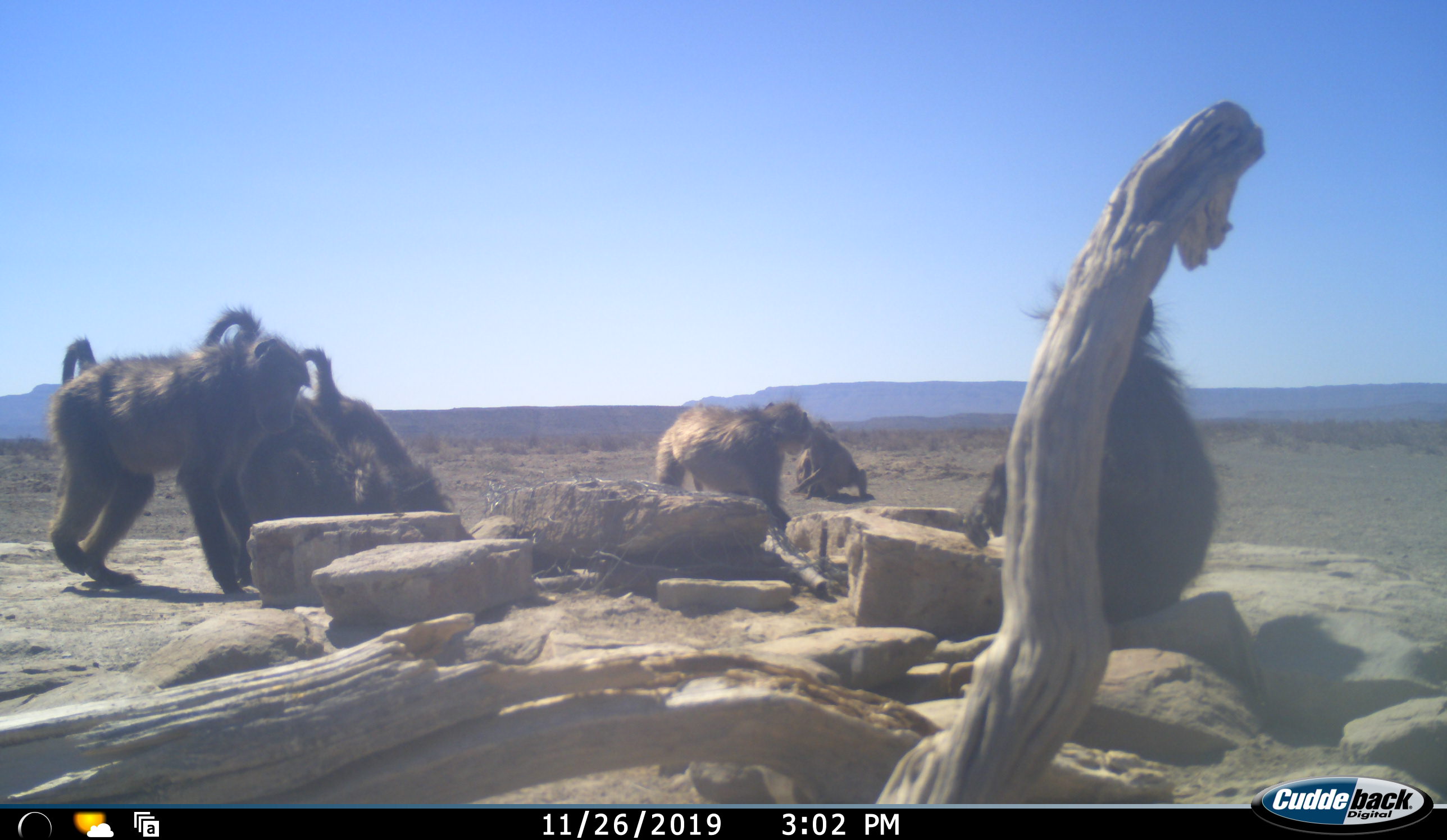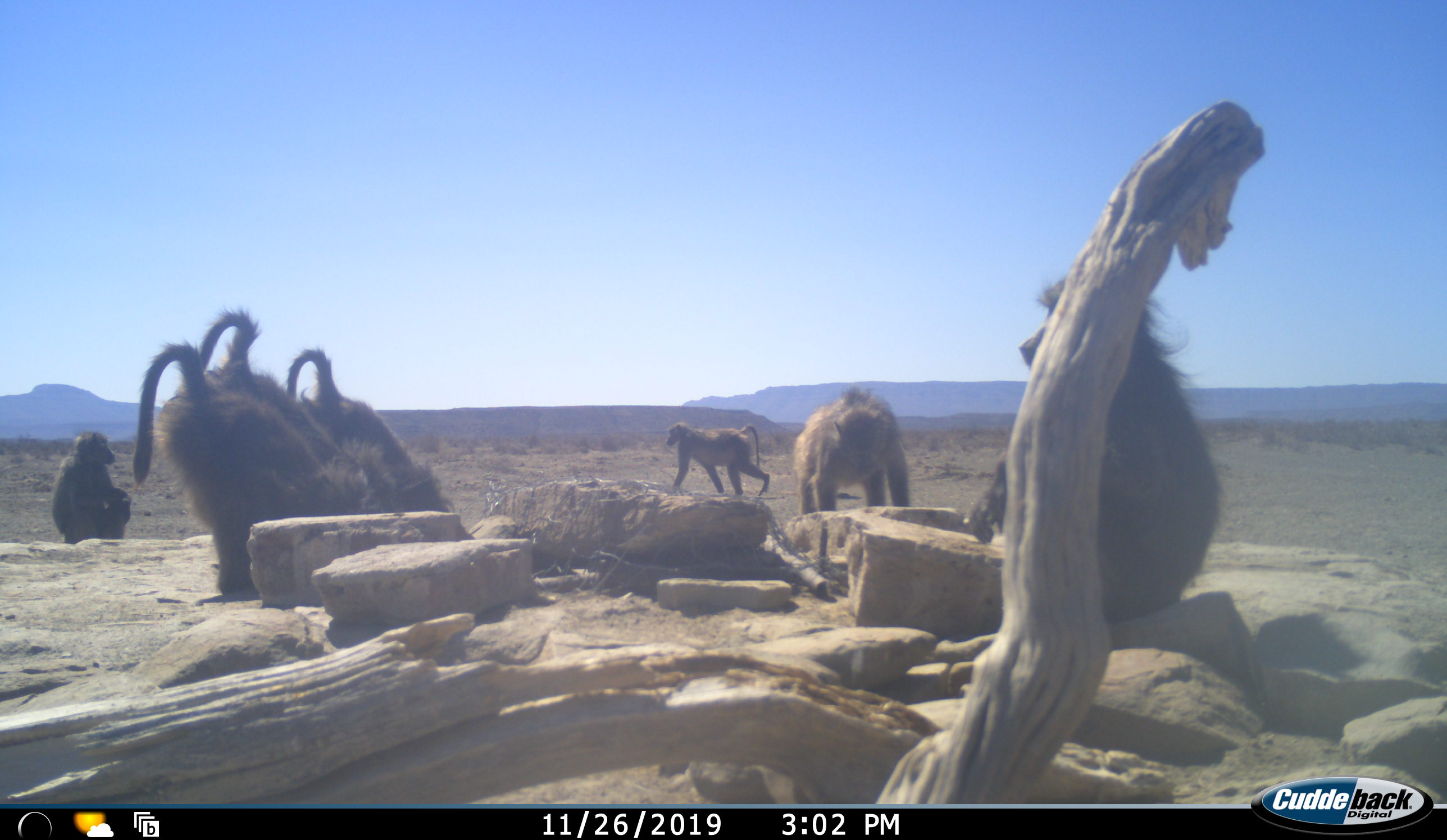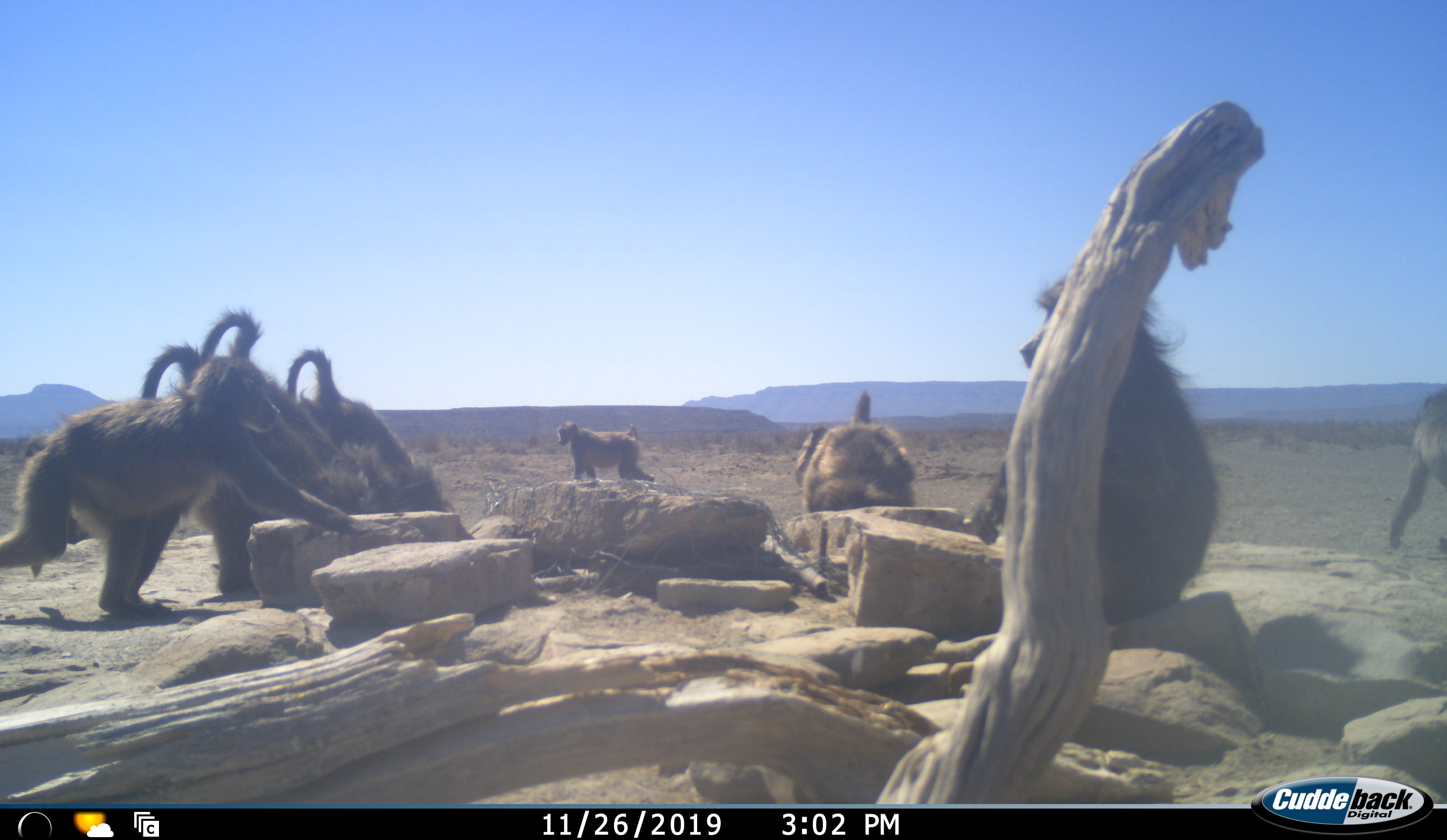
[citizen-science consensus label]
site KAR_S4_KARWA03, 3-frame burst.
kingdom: Animalia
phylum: Chordata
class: Mammalia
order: Primates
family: Cercopithecidae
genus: Papio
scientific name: Papio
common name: baboon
Baboon (Papio), count 8. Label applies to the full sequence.